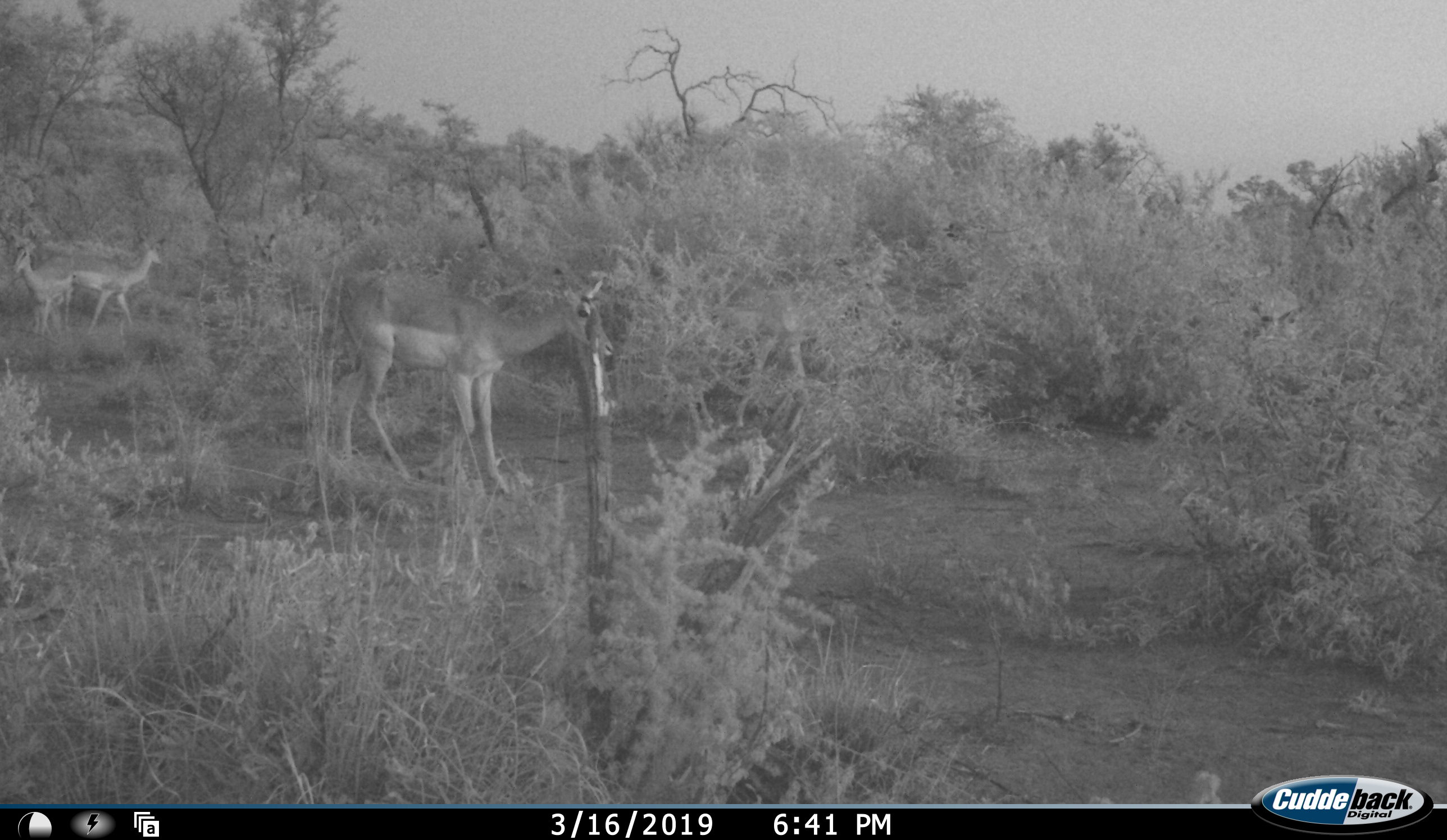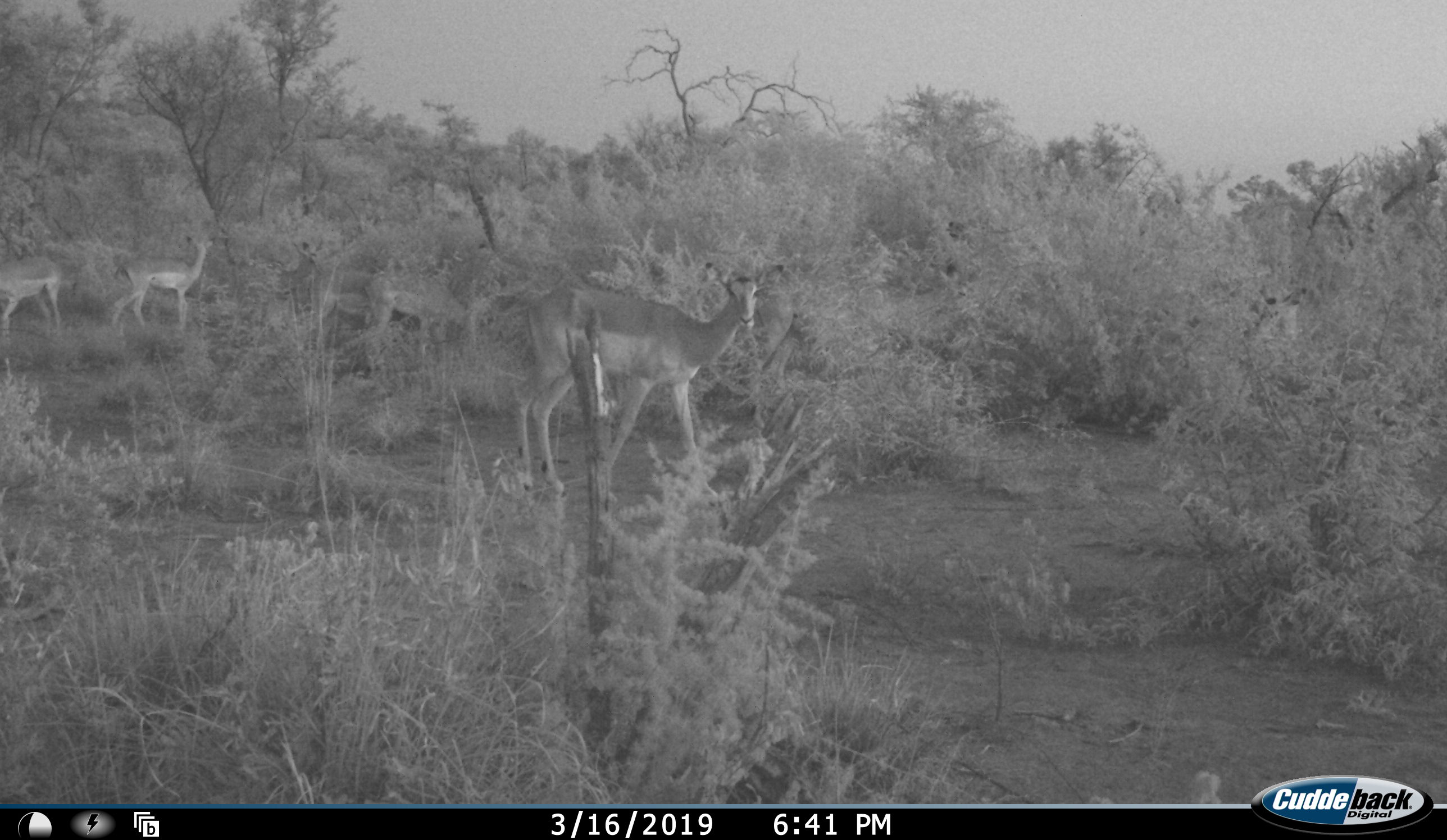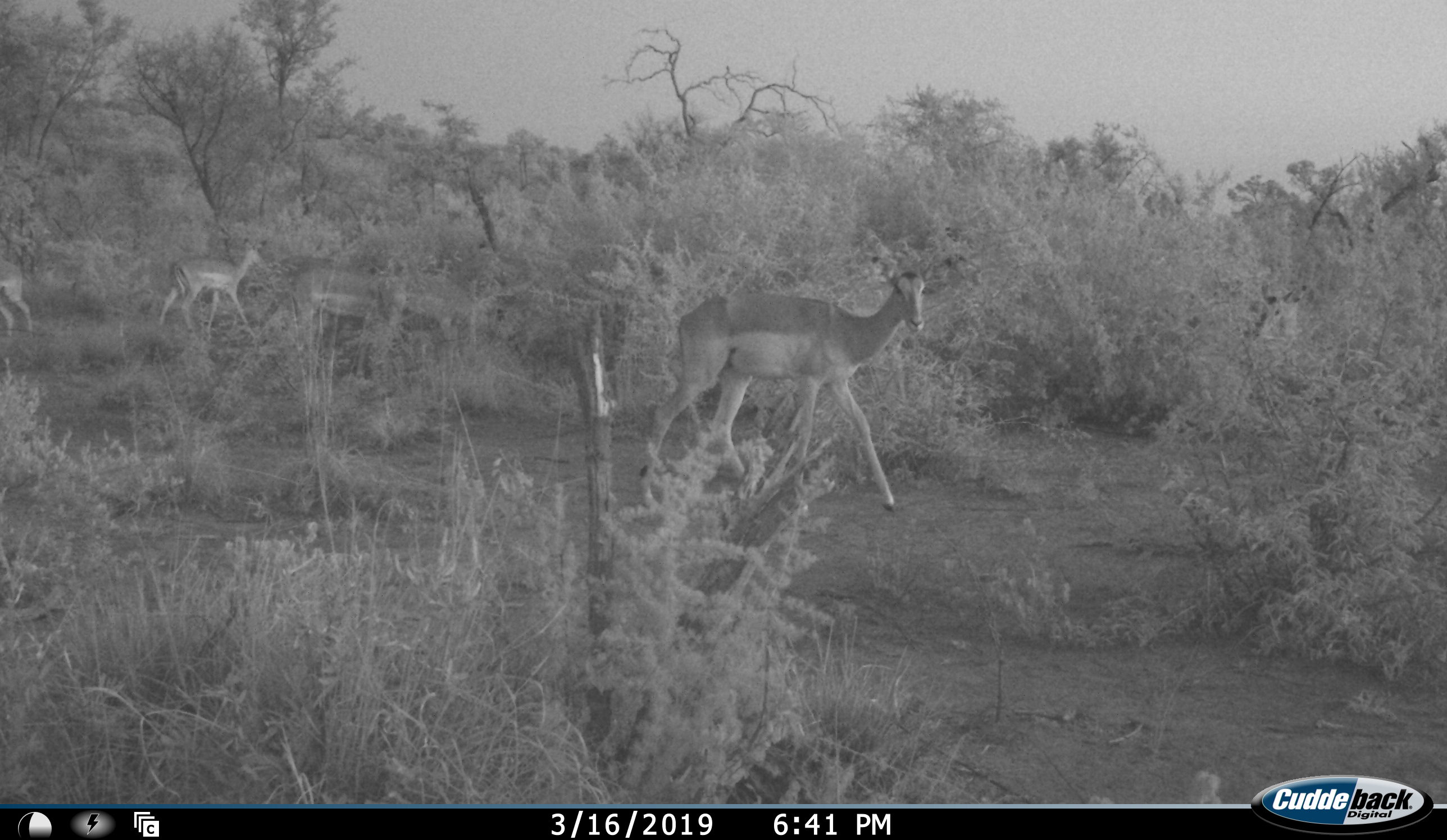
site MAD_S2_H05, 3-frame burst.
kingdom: Animalia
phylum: Chordata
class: Mammalia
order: Artiodactyla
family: Bovidae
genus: Aepyceros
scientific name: Aepyceros melampus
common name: impala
Impala (Aepyceros melampus), count 5. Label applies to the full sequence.